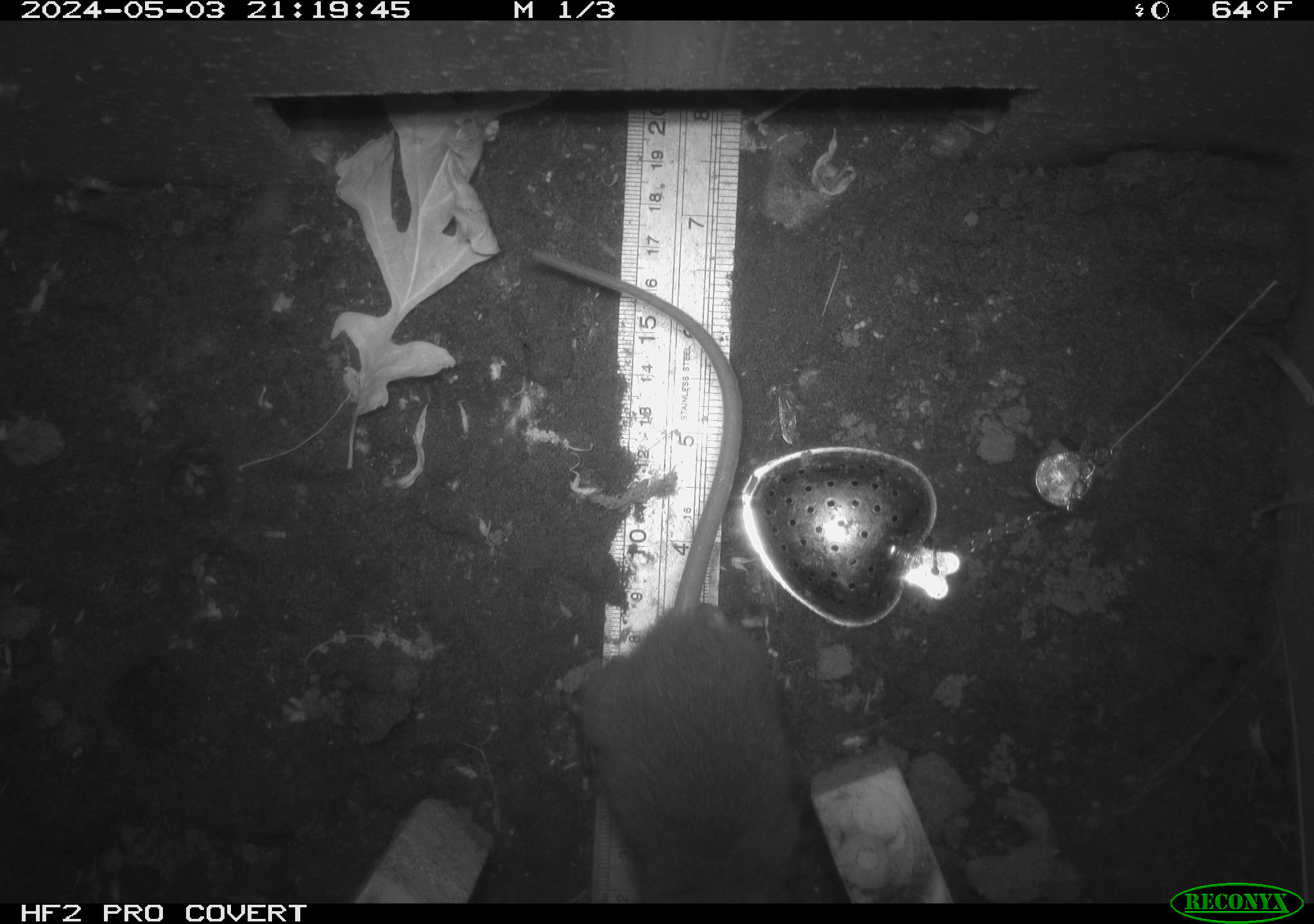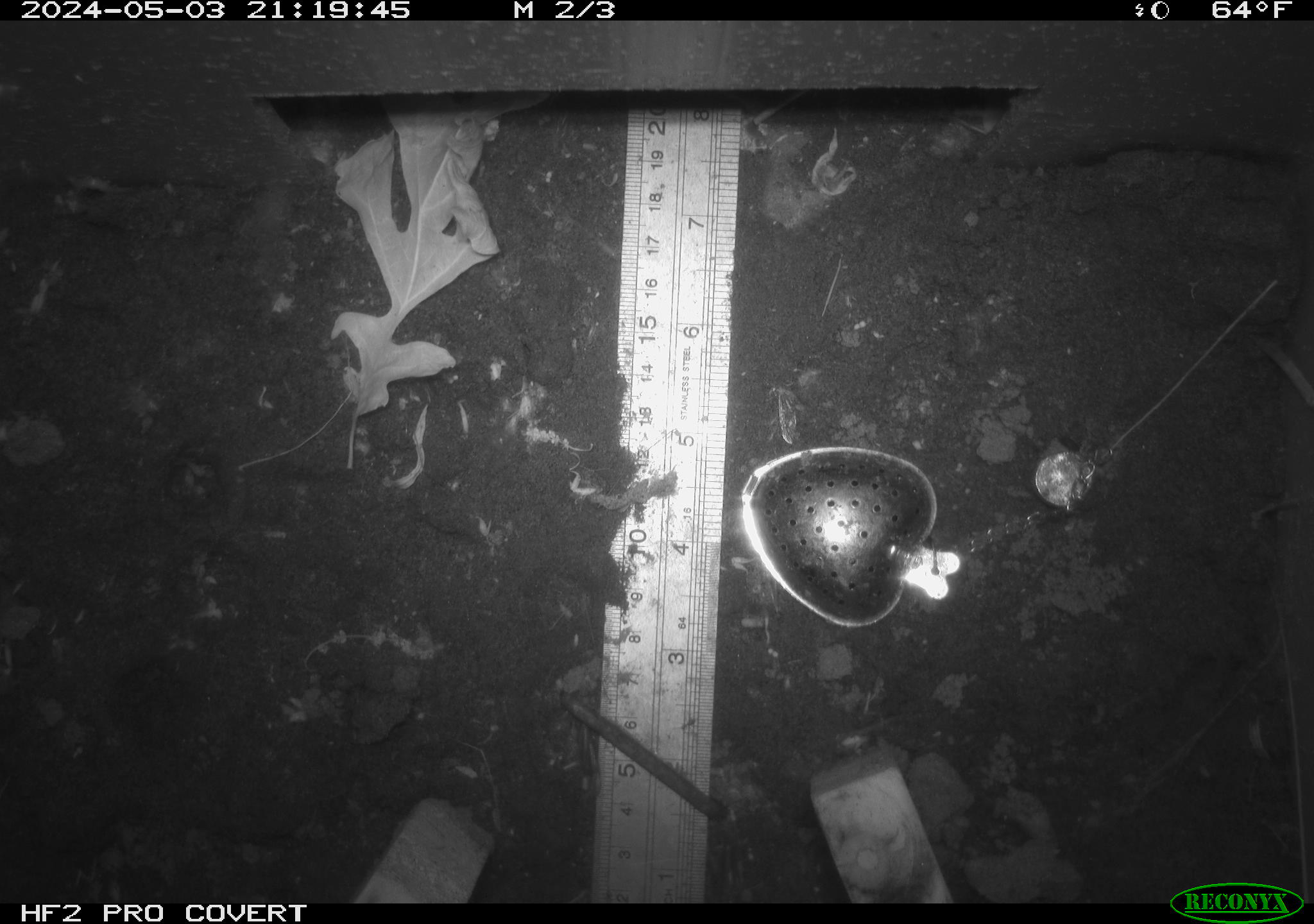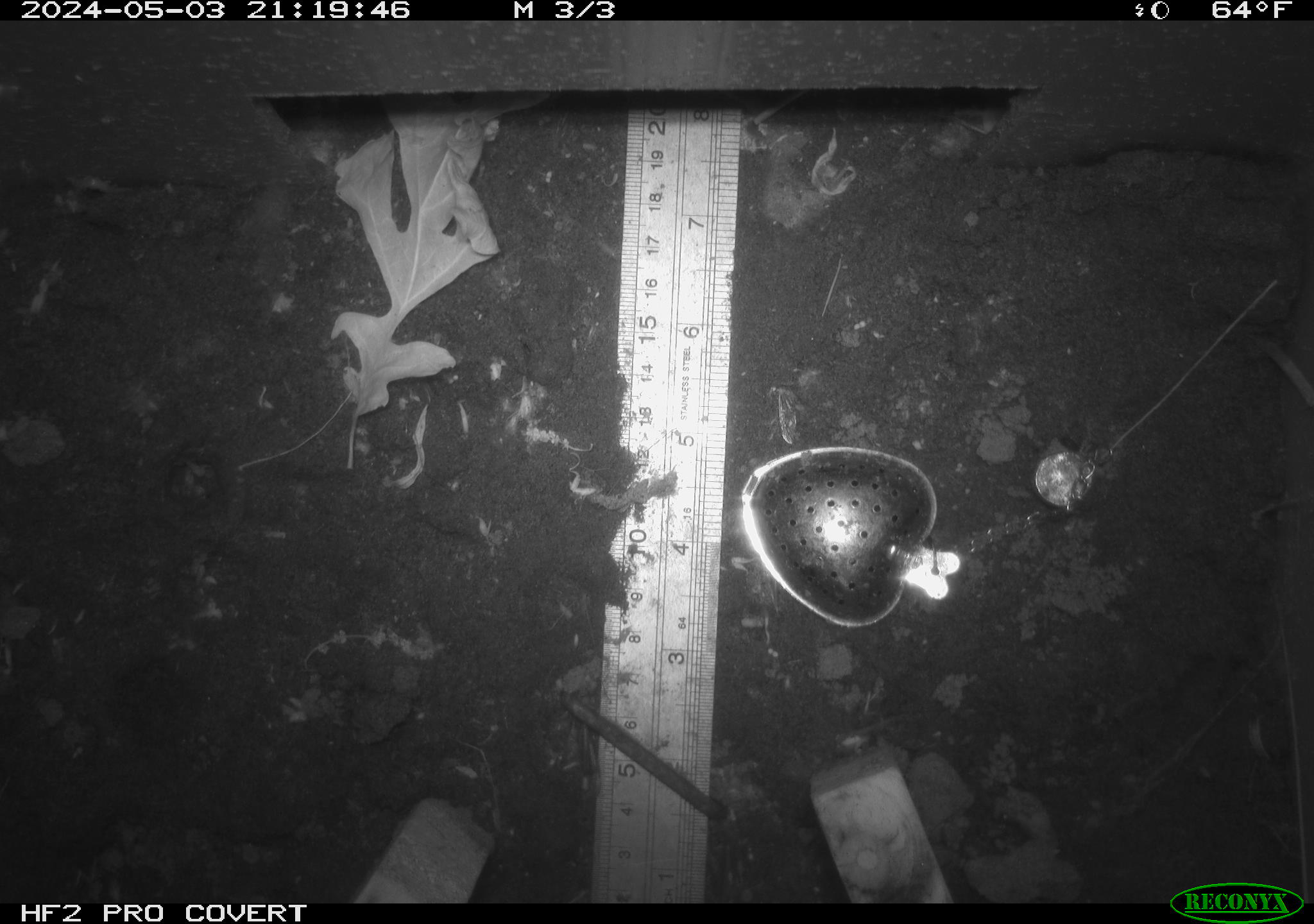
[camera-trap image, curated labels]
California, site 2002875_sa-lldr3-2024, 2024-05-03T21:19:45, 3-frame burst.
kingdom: Animalia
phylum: Chordata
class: Mammalia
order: Rodentia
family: Muridae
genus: Rattus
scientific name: Rattus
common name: rat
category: rattus species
Rattus species (rat) (Rattus).